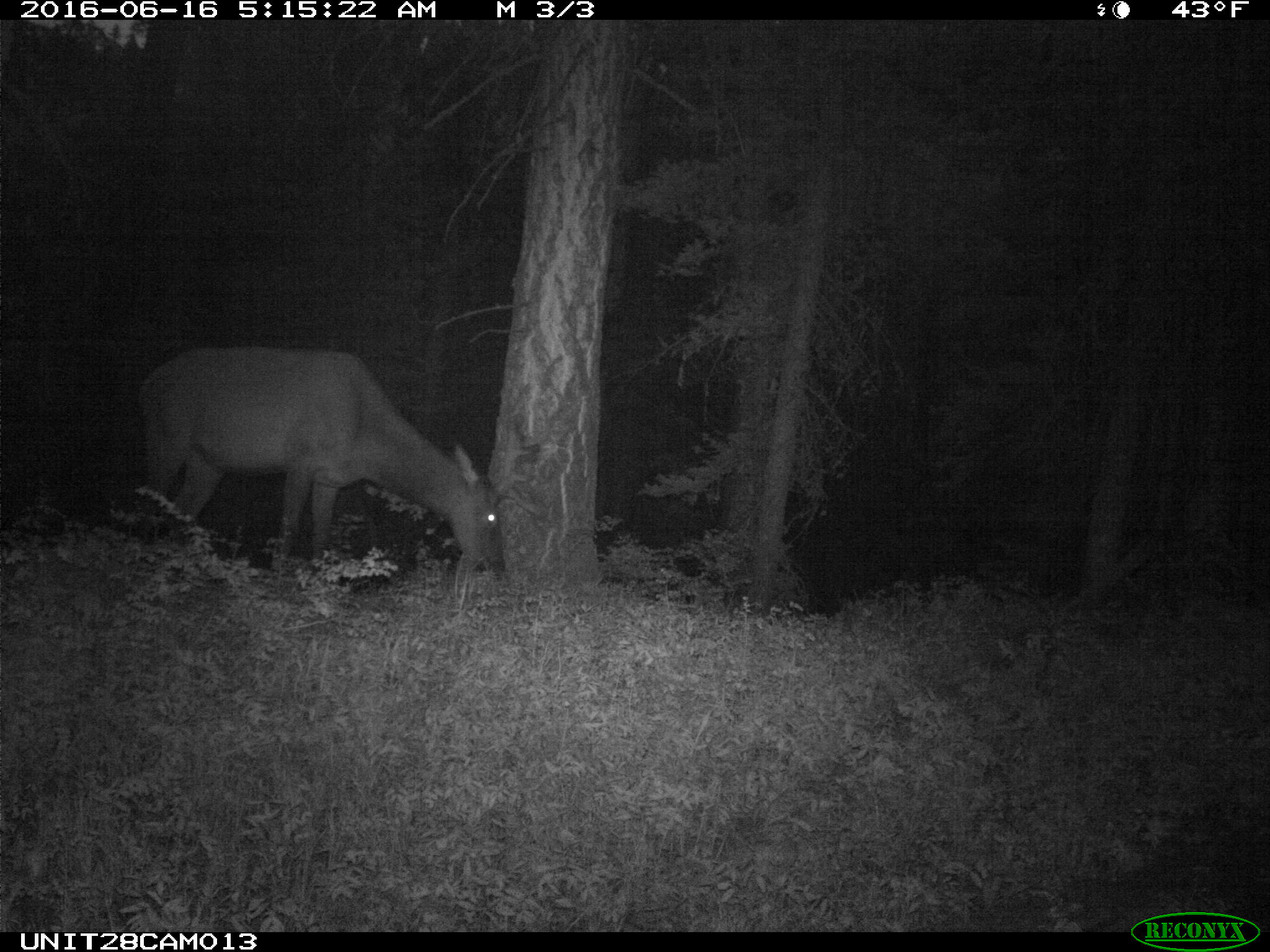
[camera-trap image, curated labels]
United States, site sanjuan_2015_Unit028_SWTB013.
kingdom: Animalia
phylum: Chordata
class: Mammalia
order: Artiodactyla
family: Cervidae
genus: Cervus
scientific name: Cervus elaphus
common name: red deer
Cervus elaphus (red deer).